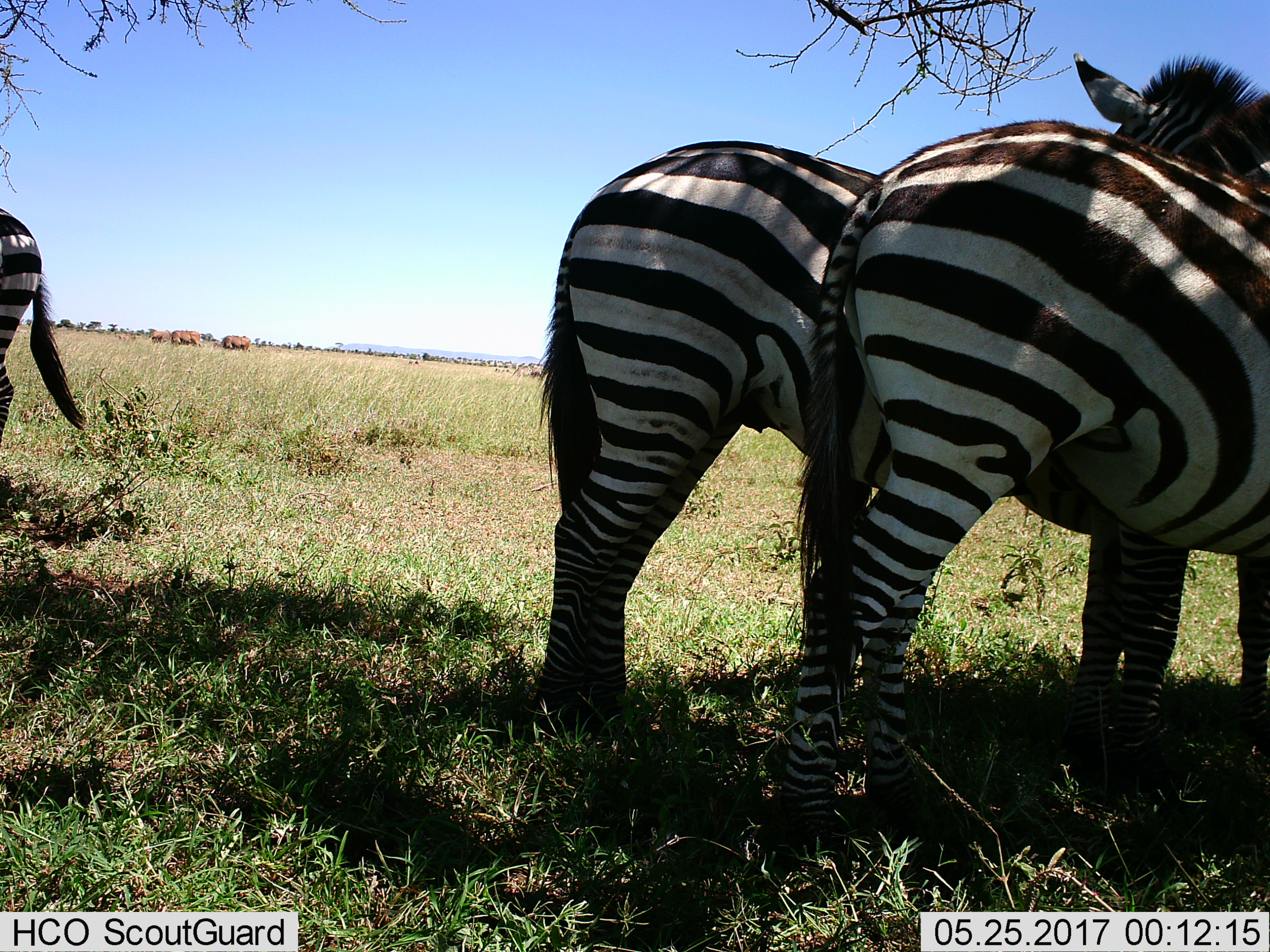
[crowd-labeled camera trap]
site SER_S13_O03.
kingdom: Animalia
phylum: Chordata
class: Mammalia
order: Perissodactyla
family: Equidae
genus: Equus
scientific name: Equus quagga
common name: plains zebra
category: zebraplains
Zebraplains (plains zebra) (Equus quagga), count 3. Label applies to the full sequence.